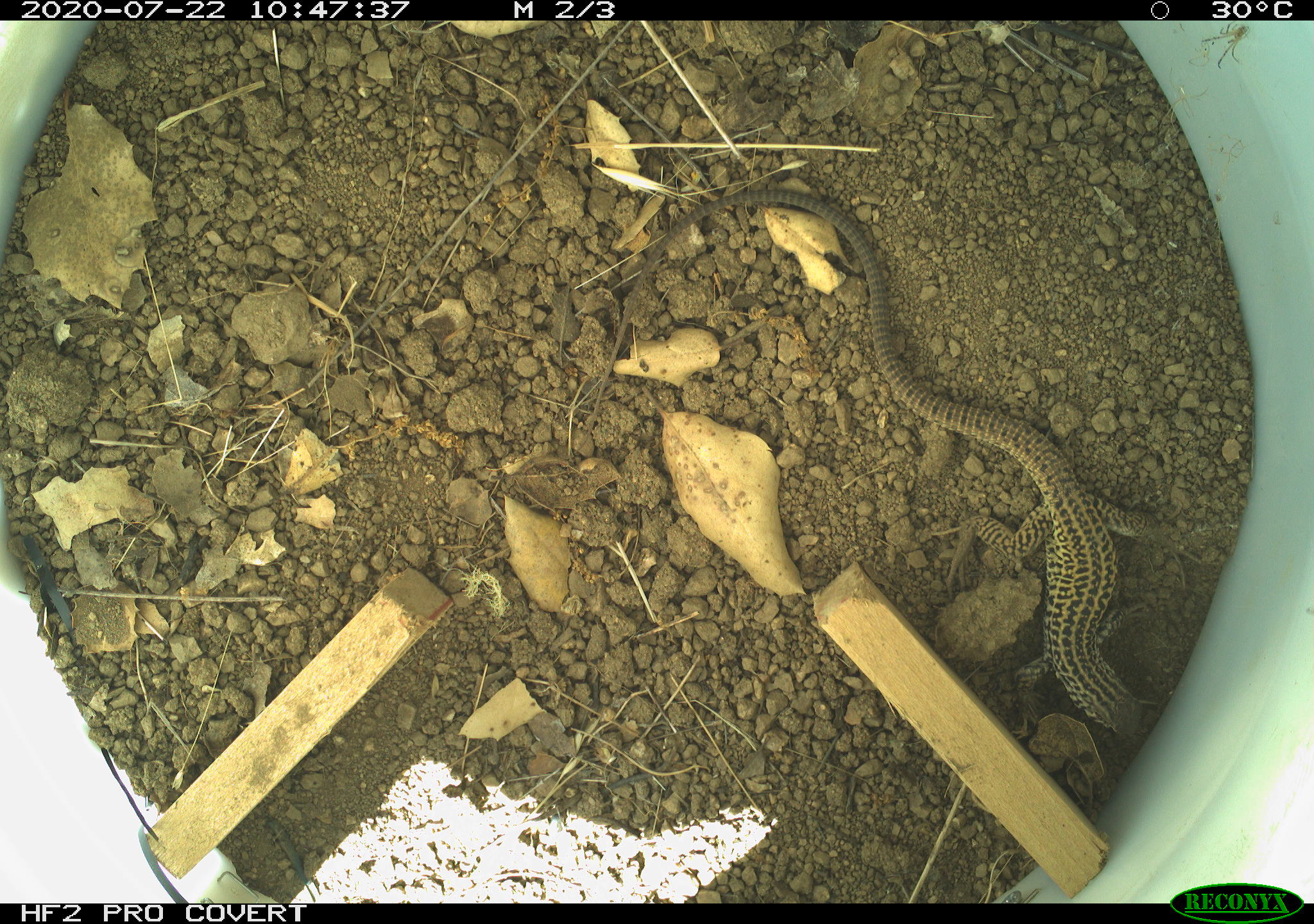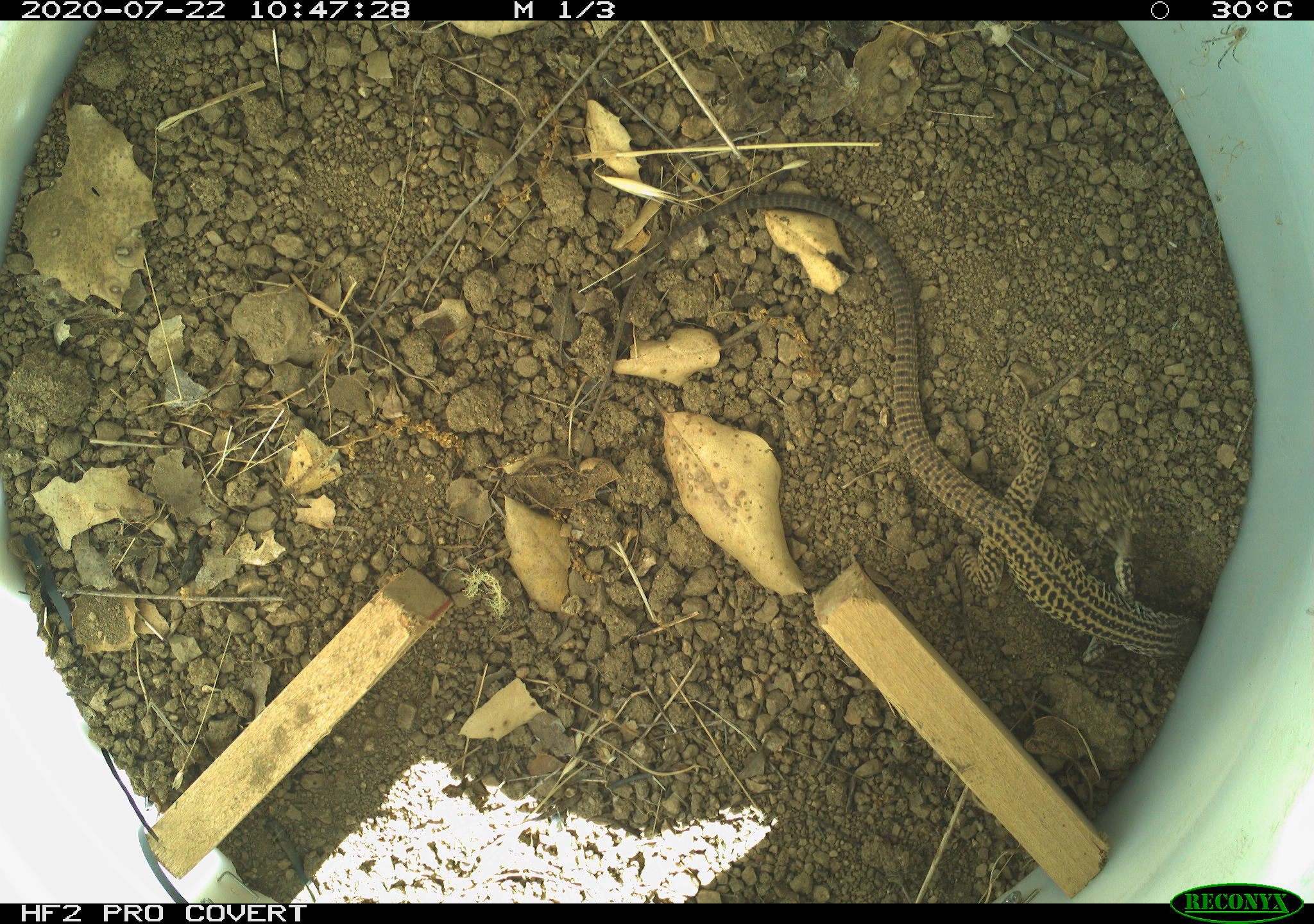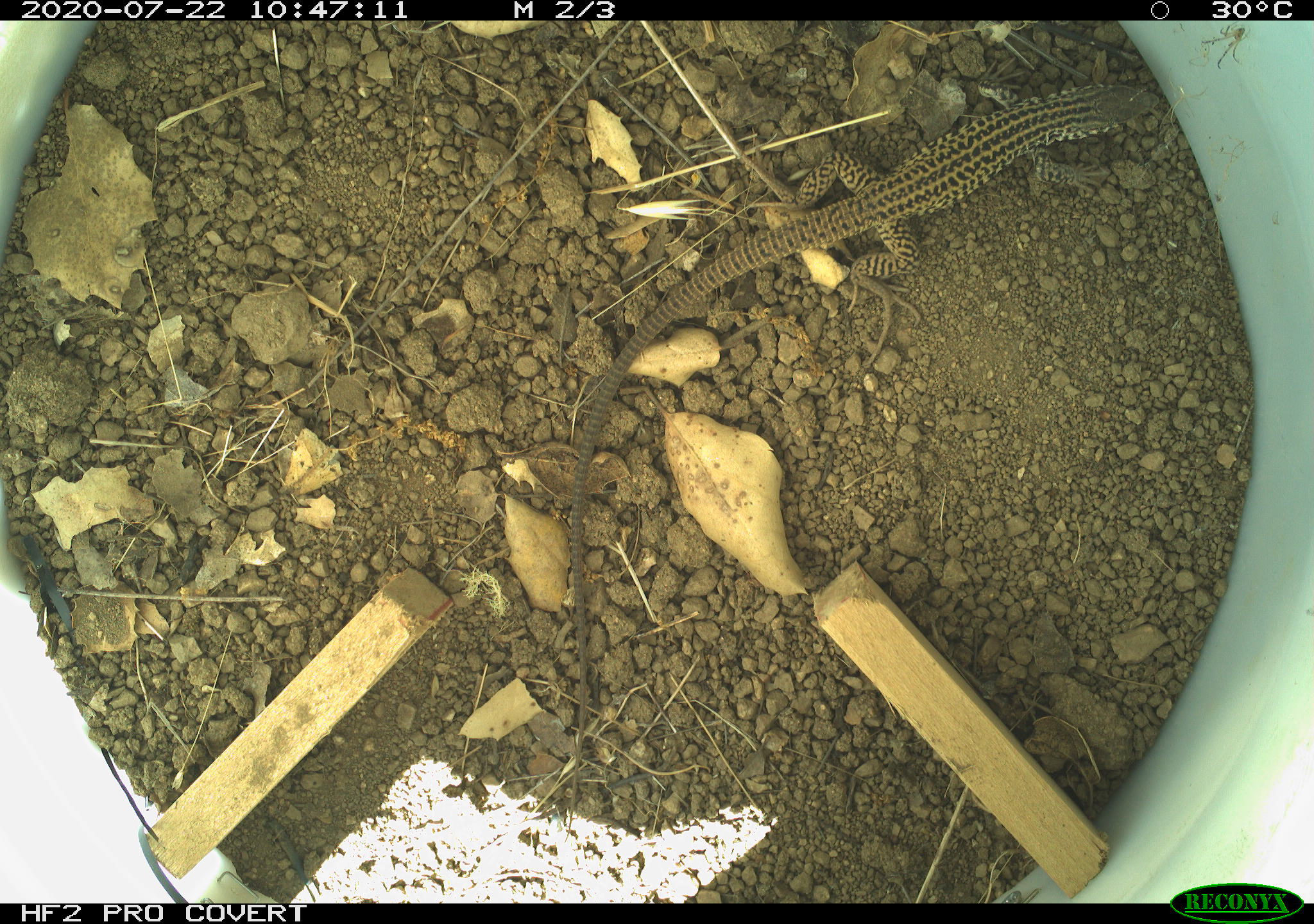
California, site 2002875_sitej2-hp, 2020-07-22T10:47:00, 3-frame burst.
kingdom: Animalia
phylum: Chordata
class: Reptilia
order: Squamata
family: Teiidae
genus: Aspidoscelis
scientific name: Aspidoscelis tigris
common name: western whiptail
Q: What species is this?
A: Western whiptail (Aspidoscelis tigris).